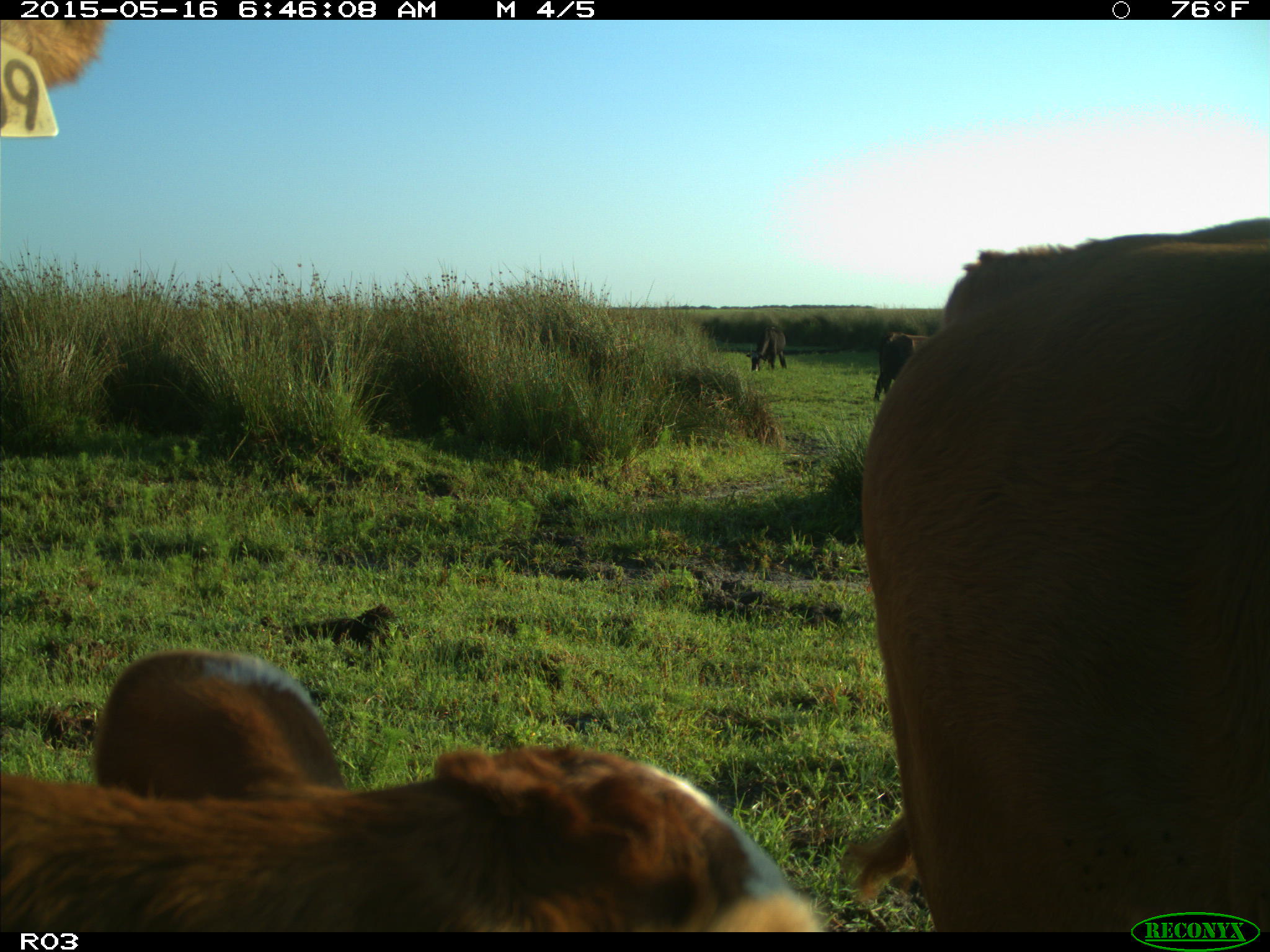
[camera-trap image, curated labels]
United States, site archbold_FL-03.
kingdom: Animalia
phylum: Chordata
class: Mammalia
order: Artiodactyla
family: Bovidae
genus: Bos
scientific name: Bos taurus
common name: domestic cow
Bos taurus (domestic cow).